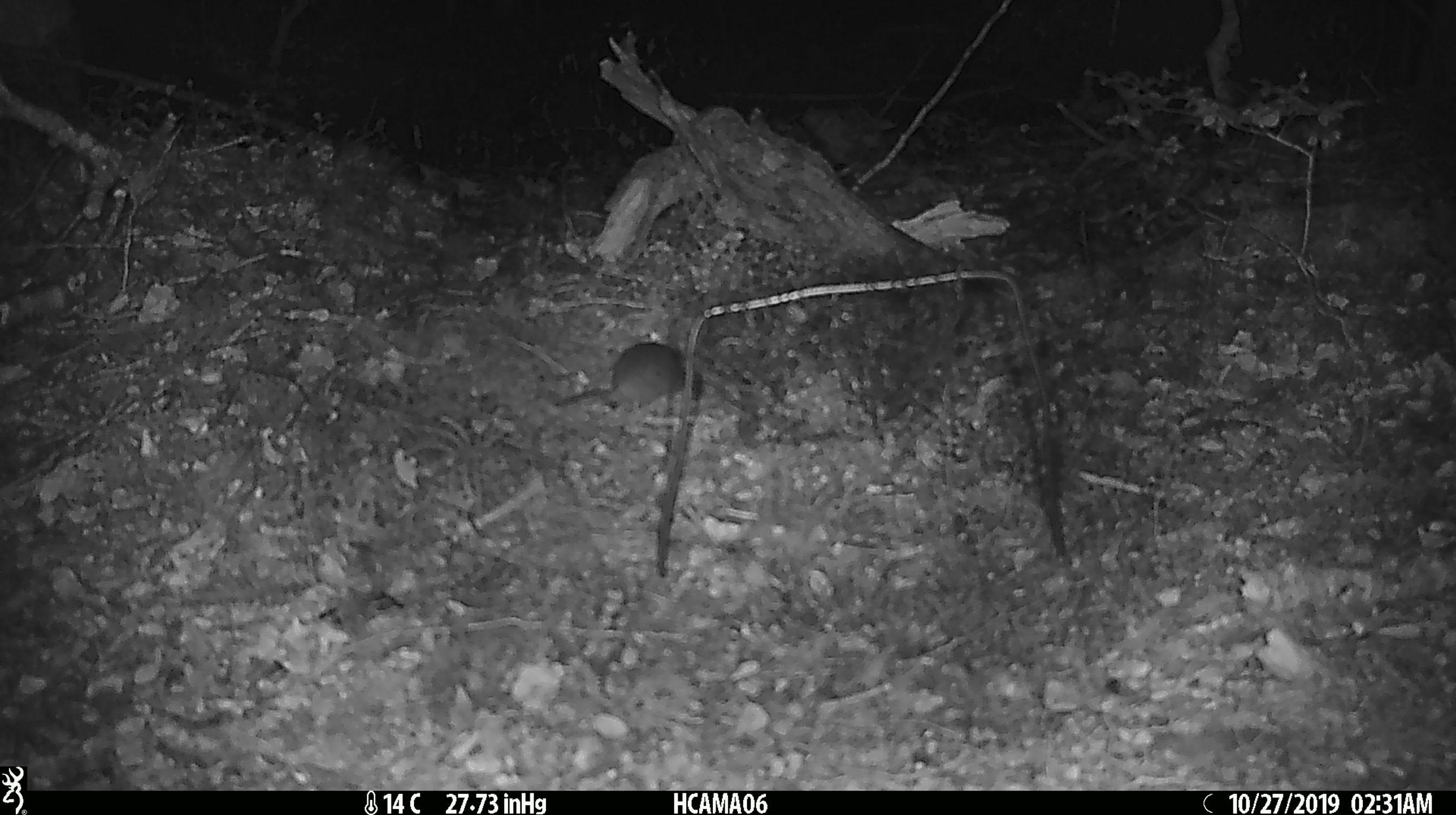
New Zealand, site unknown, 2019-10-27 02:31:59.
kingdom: Animalia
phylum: Chordata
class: Mammalia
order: Rodentia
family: Muridae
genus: Mus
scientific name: Mus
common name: mouse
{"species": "mouse (Mus)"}